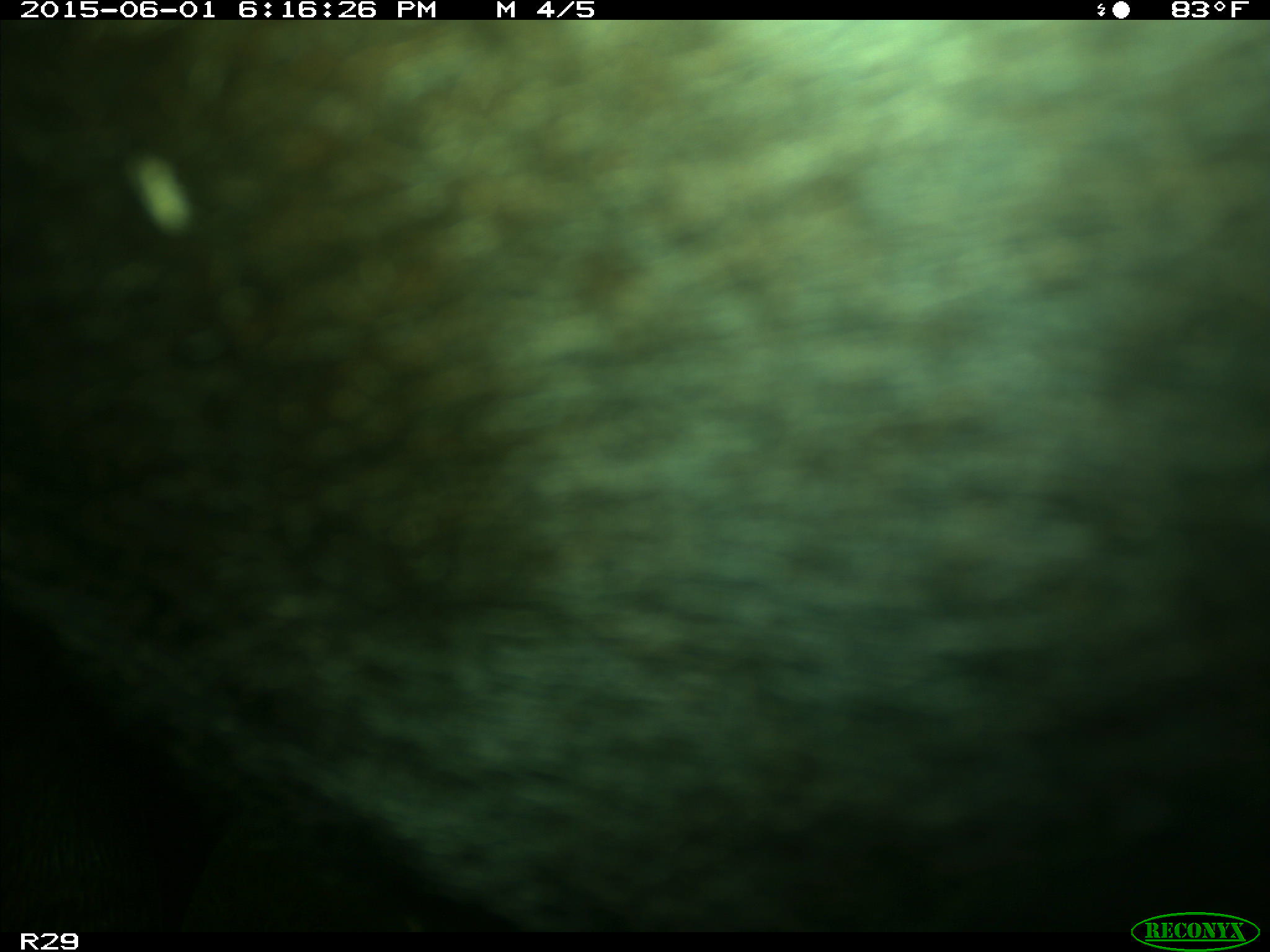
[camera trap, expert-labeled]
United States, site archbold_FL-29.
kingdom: Animalia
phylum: Chordata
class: Mammalia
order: Artiodactyla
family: Bovidae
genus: Bos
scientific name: Bos taurus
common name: domestic cow